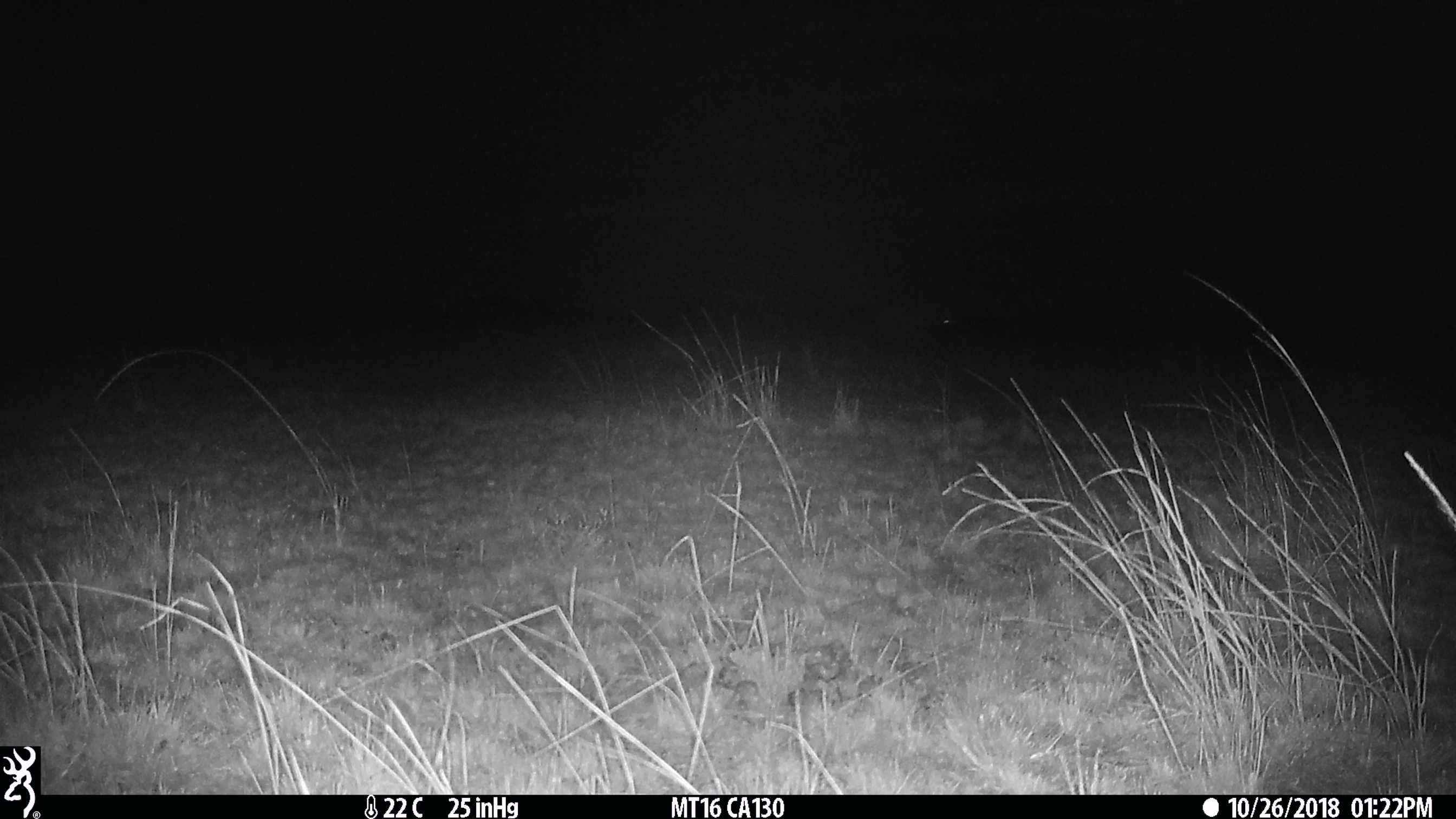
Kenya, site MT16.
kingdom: Animalia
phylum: Chordata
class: Mammalia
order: Carnivora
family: Hyaenidae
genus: Crocuta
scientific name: Crocuta crocuta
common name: spotted hyena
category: hyena spotted